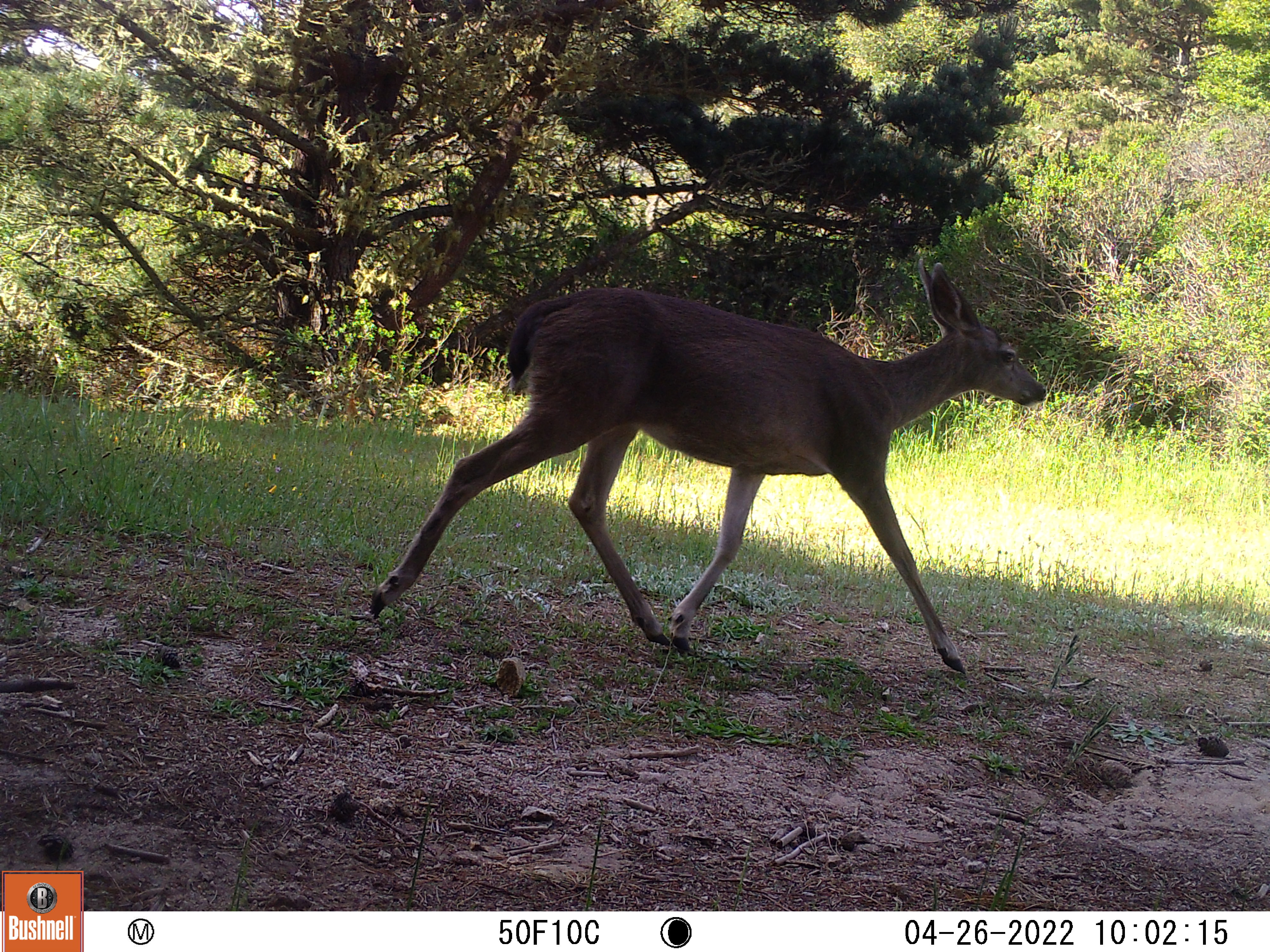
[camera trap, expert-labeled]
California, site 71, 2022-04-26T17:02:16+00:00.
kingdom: Animalia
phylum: Chordata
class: Mammalia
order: Artiodactyla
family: Cervidae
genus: Odocoileus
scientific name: Odocoileus hemionus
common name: mule deer